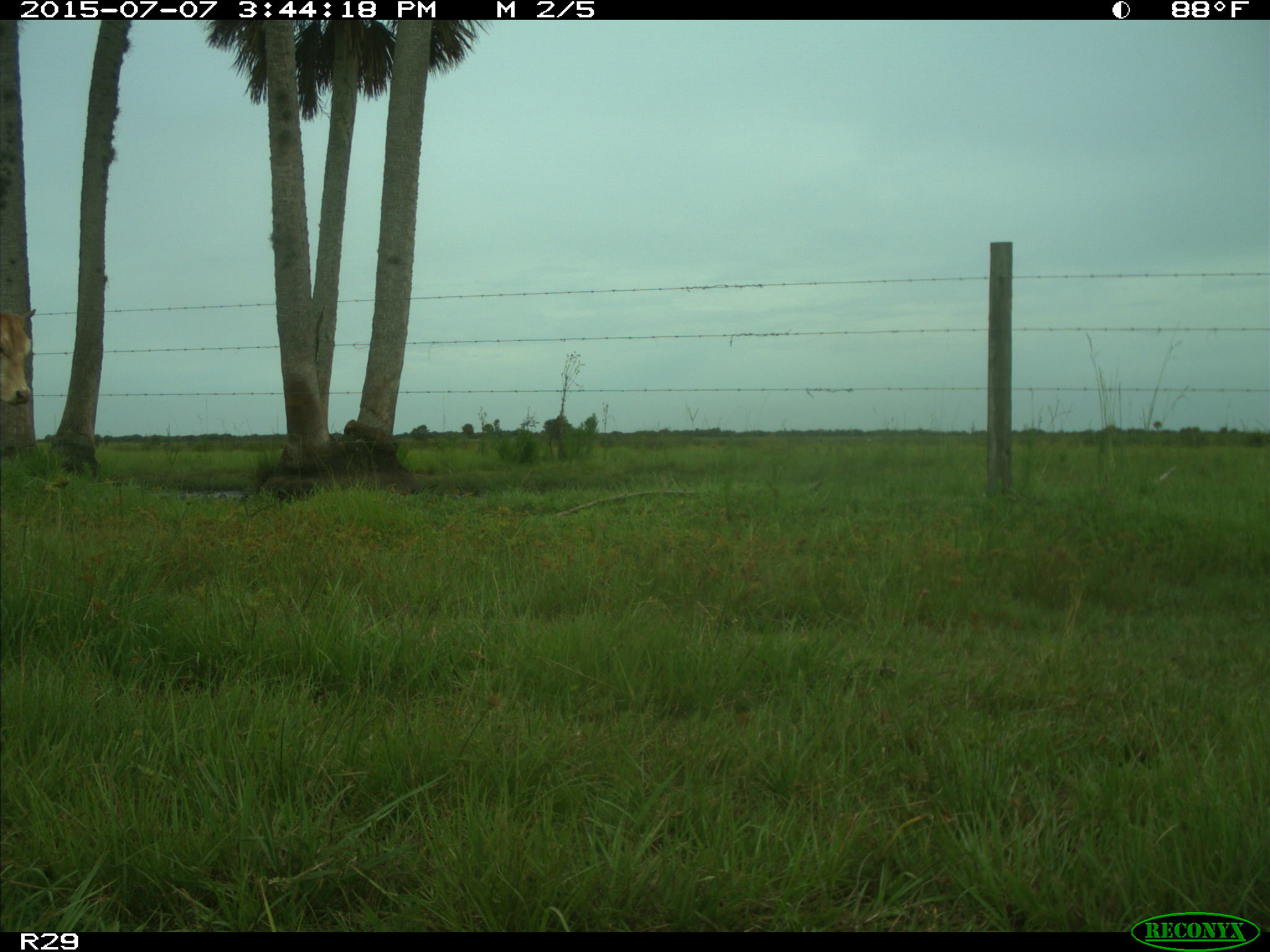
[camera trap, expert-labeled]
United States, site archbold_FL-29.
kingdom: Animalia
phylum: Chordata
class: Mammalia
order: Artiodactyla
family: Bovidae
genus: Bos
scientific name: Bos taurus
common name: domestic cow